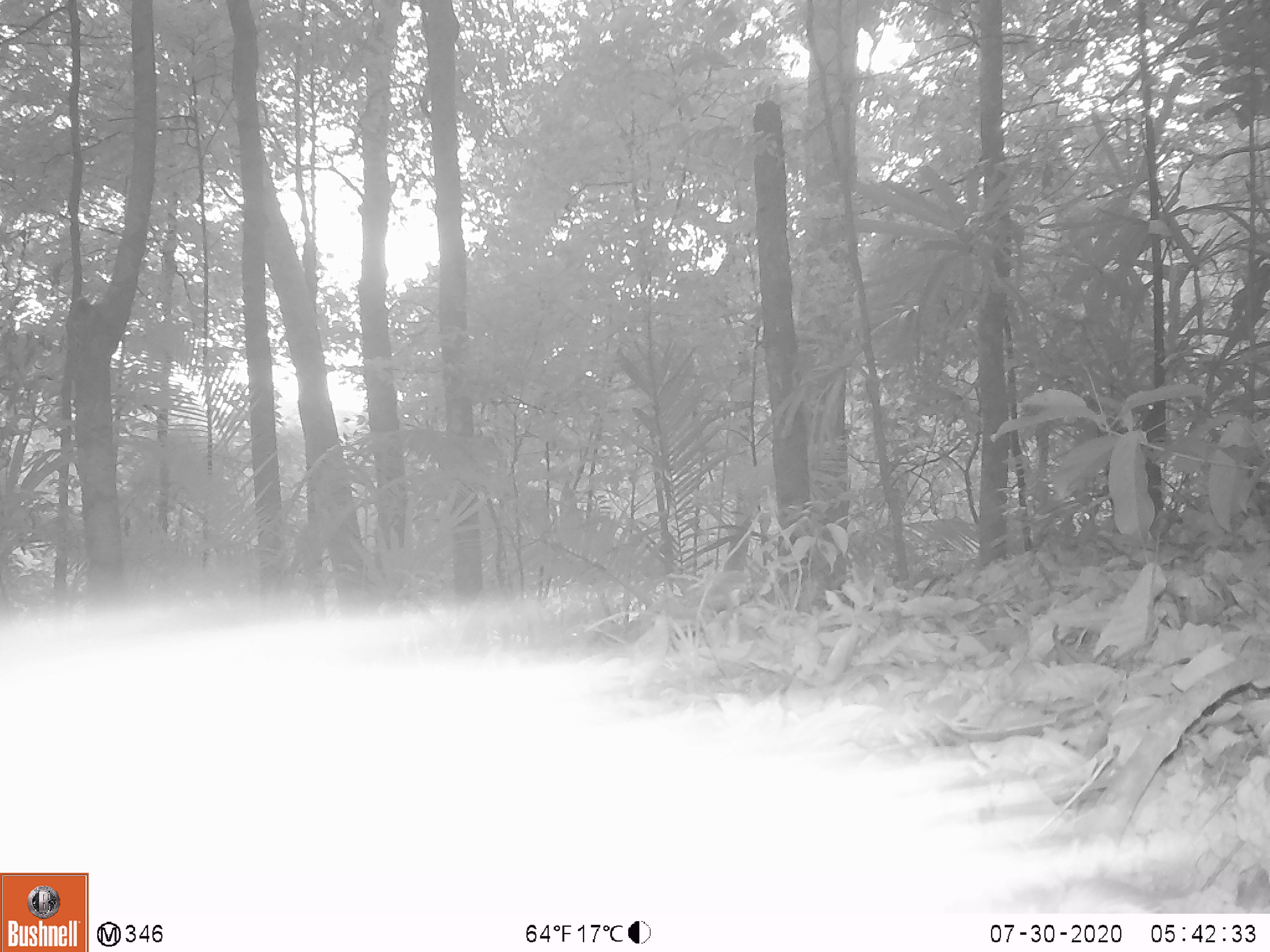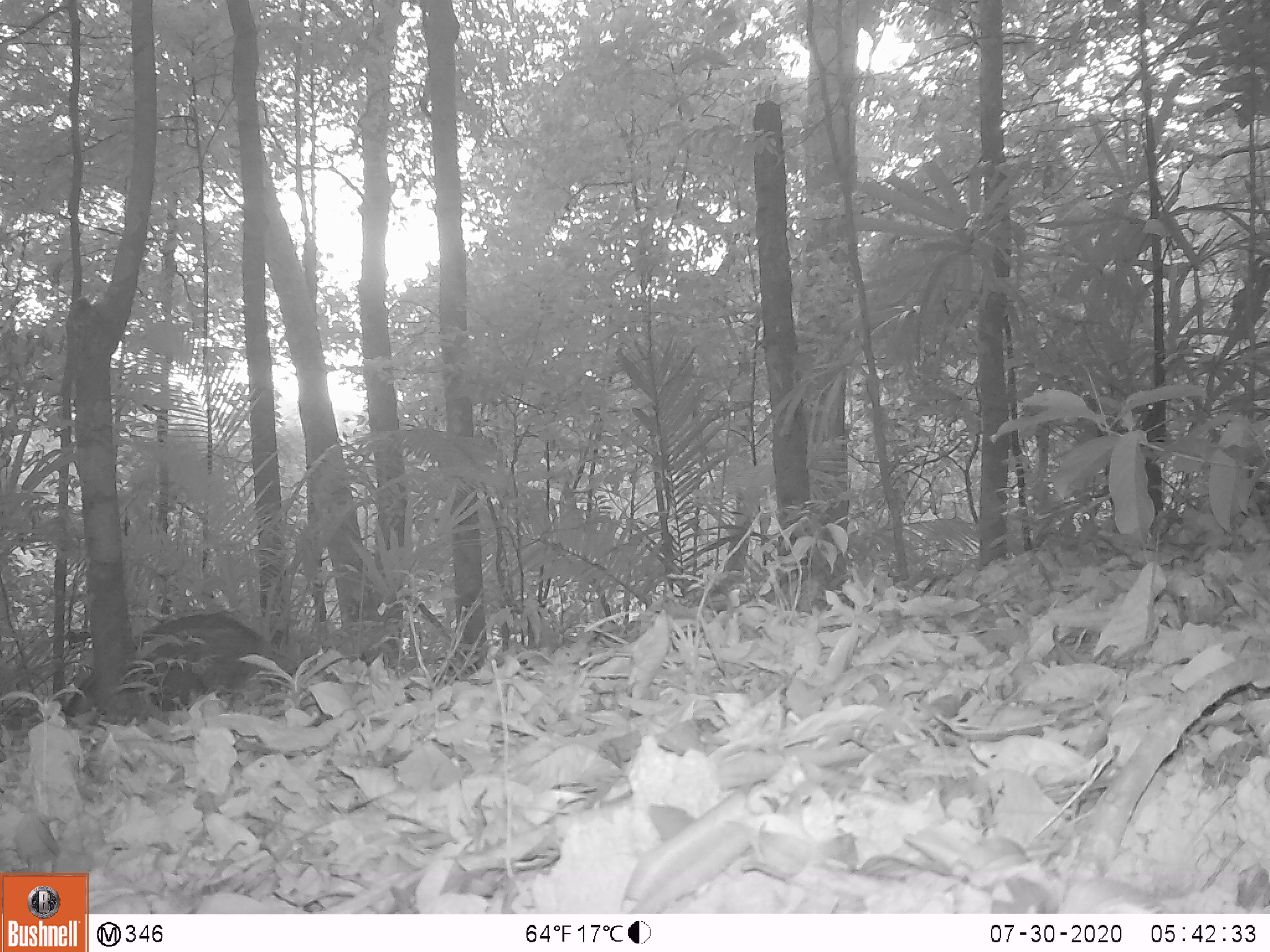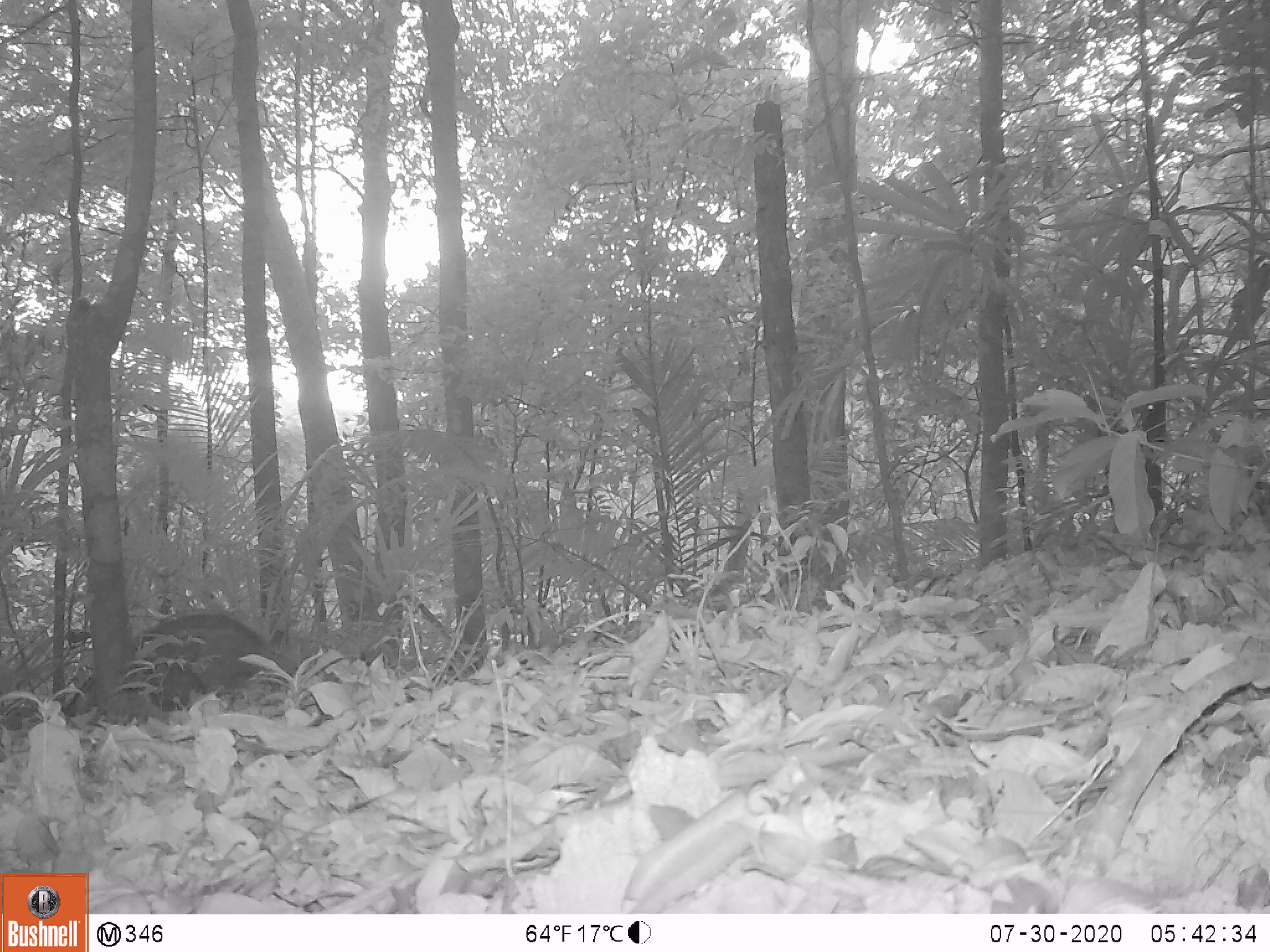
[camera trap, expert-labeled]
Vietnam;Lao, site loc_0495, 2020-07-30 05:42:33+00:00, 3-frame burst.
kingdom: Animalia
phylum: Chordata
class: Mammalia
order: Artiodactyla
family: Suidae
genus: Sus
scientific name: Sus scrofa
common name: eurasian wild pig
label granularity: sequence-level